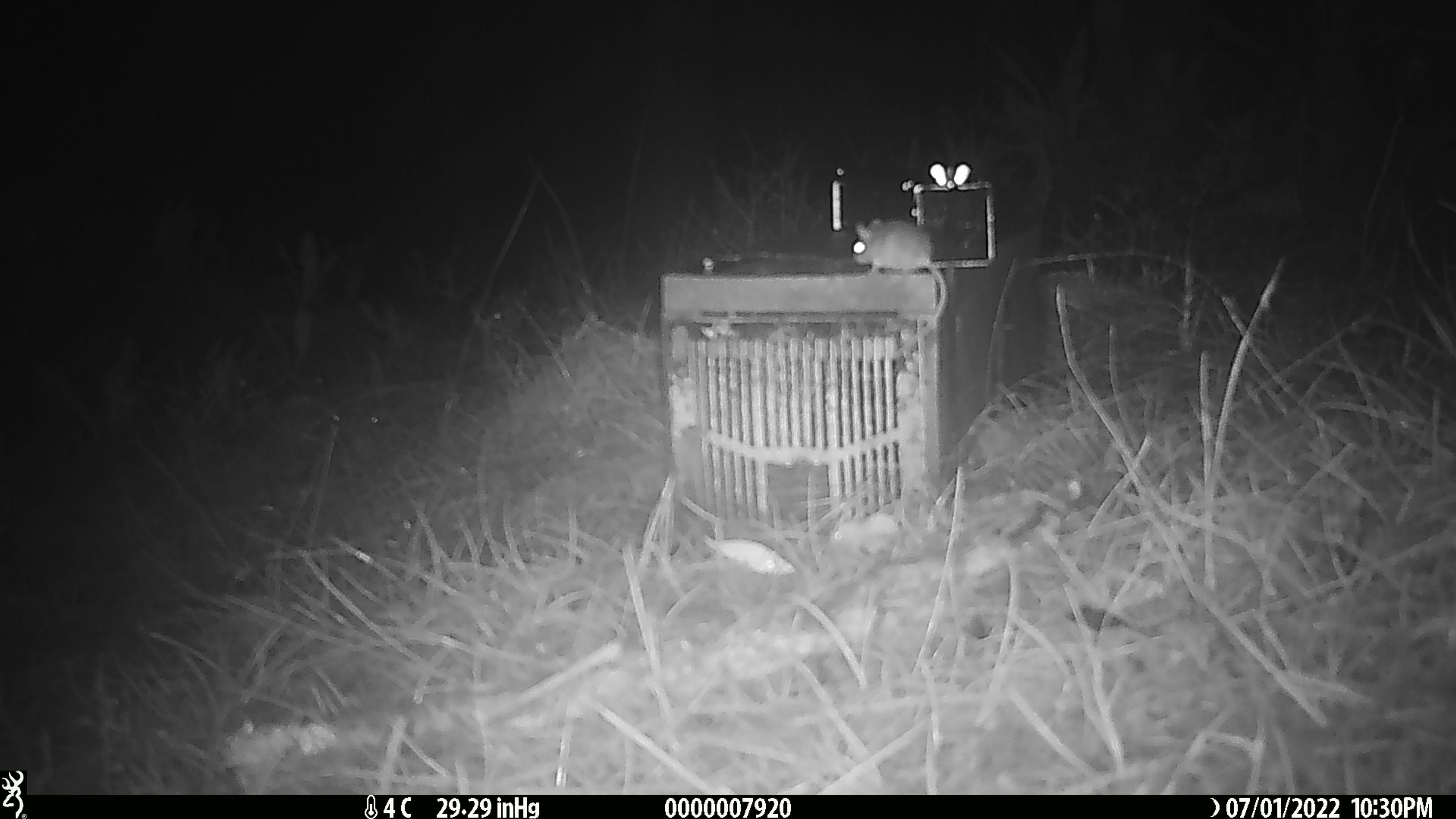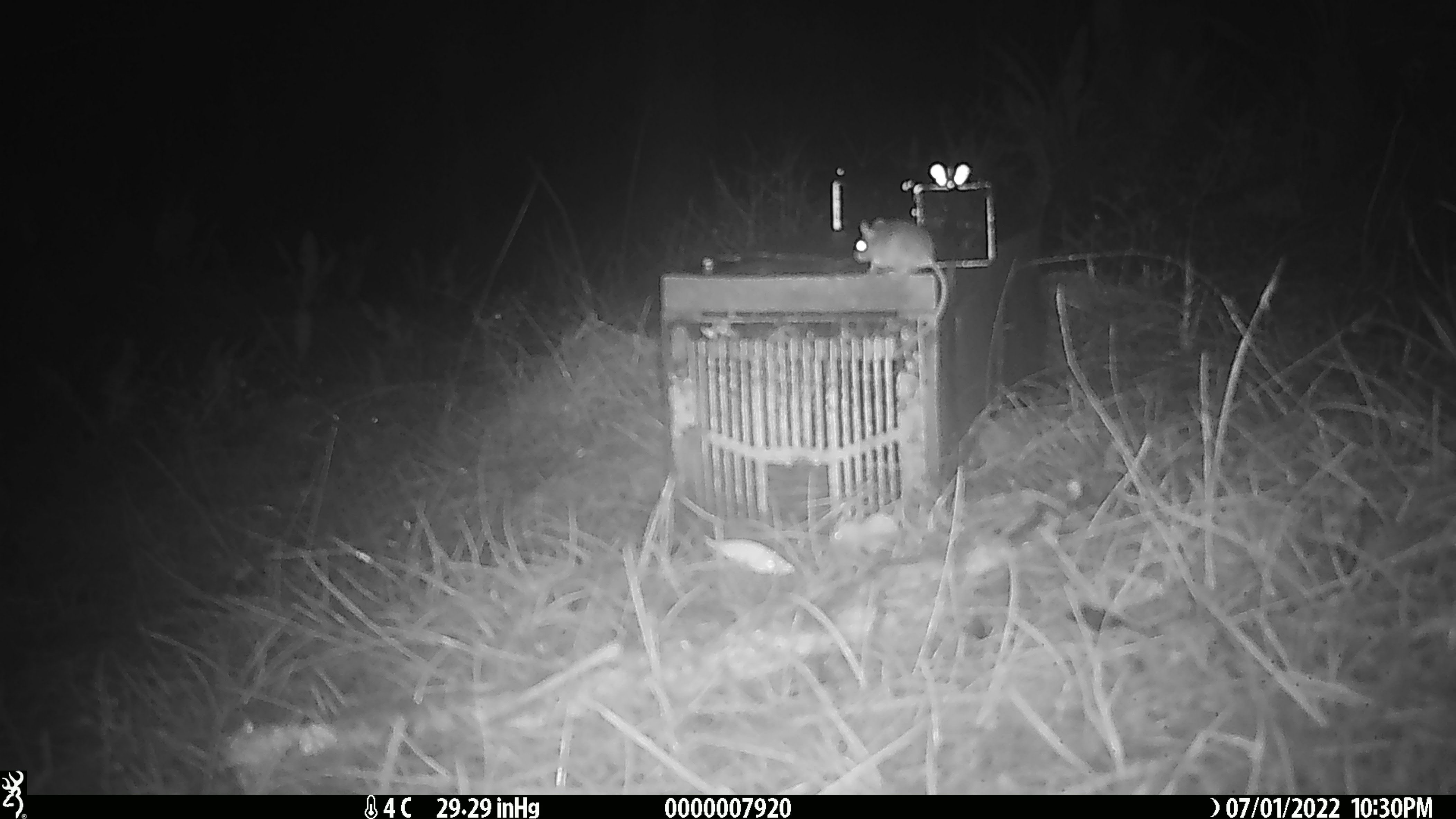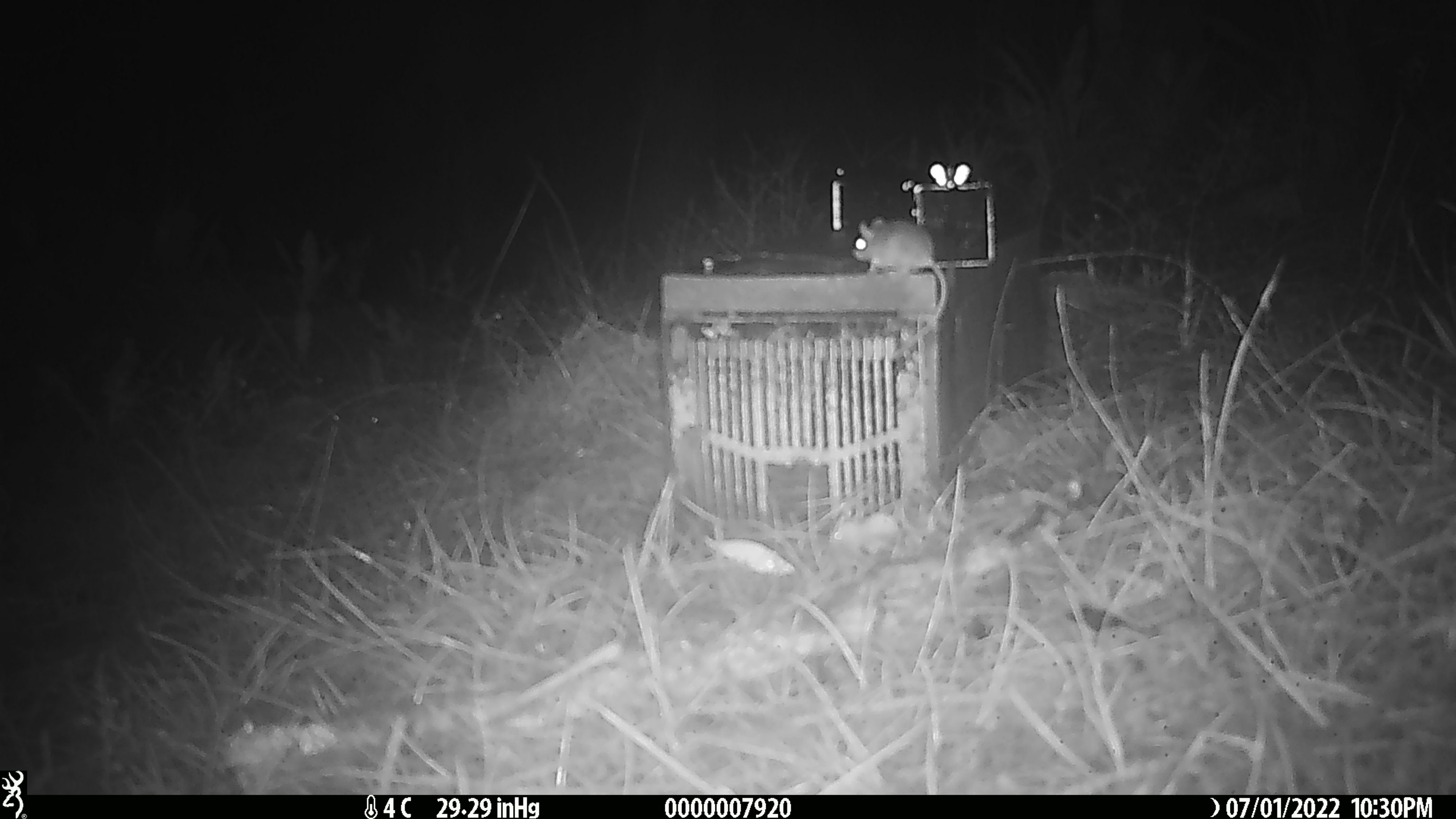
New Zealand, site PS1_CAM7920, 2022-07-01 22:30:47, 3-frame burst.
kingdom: Animalia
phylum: Chordata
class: Mammalia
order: Rodentia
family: Muridae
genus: Mus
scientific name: Mus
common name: mouse